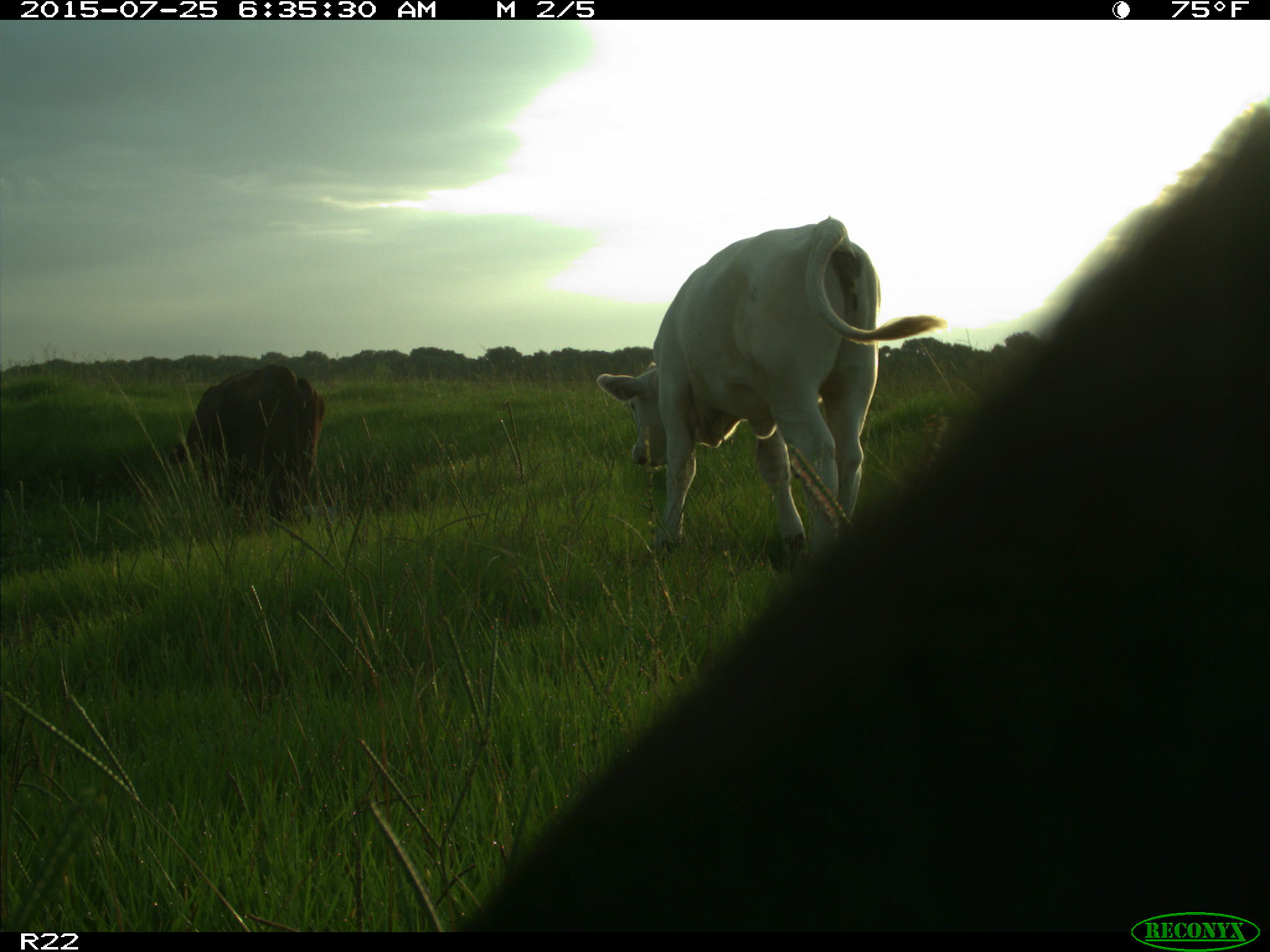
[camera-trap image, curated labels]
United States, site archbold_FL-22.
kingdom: Animalia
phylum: Chordata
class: Mammalia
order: Artiodactyla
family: Bovidae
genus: Bos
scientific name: Bos taurus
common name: domestic cow